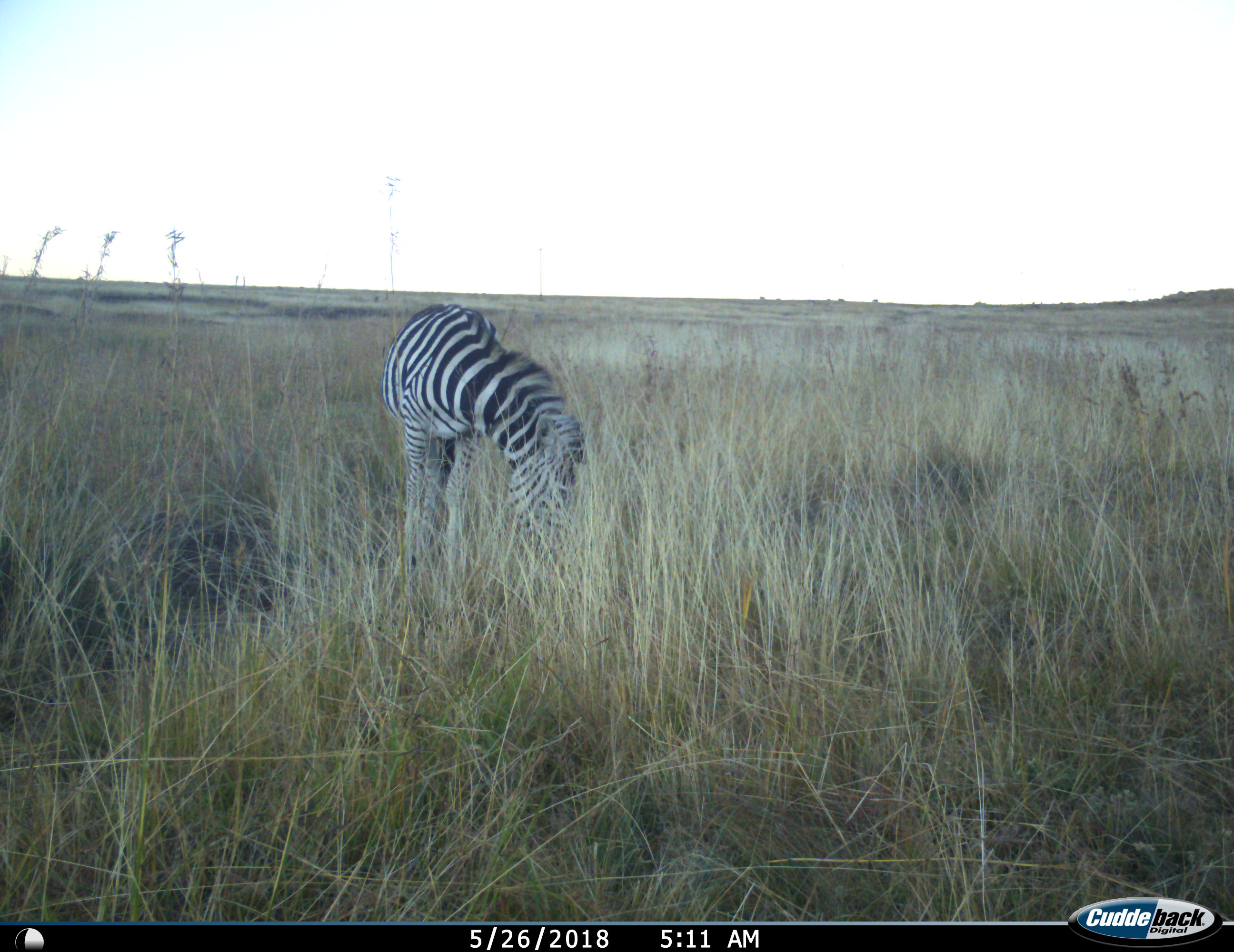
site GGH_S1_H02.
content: unidentified animal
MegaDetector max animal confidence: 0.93